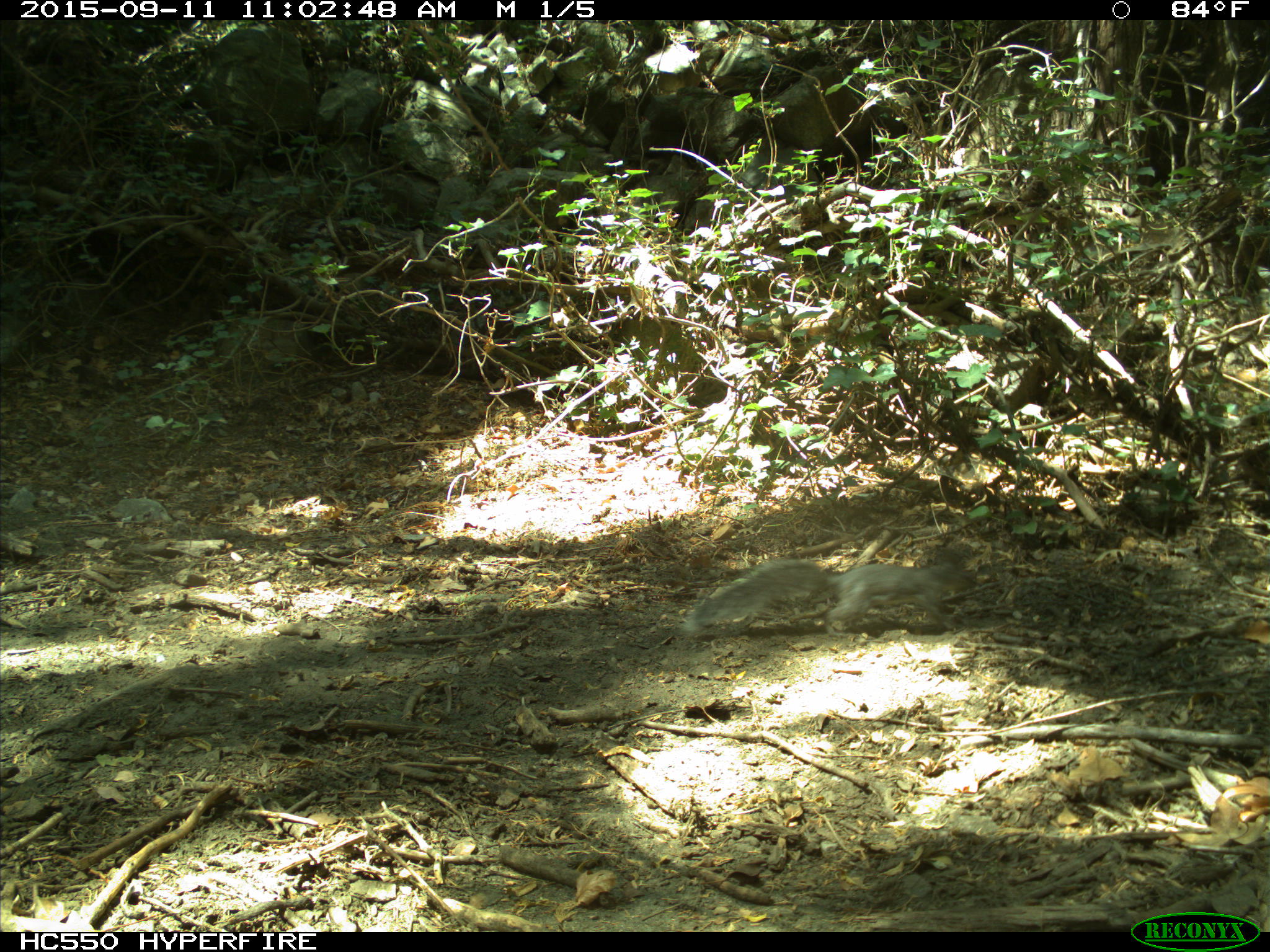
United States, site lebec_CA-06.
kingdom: Animalia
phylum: Chordata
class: Mammalia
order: Rodentia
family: Sciuridae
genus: Sciurus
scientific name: Sciurus carolinensis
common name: eastern gray squirrel